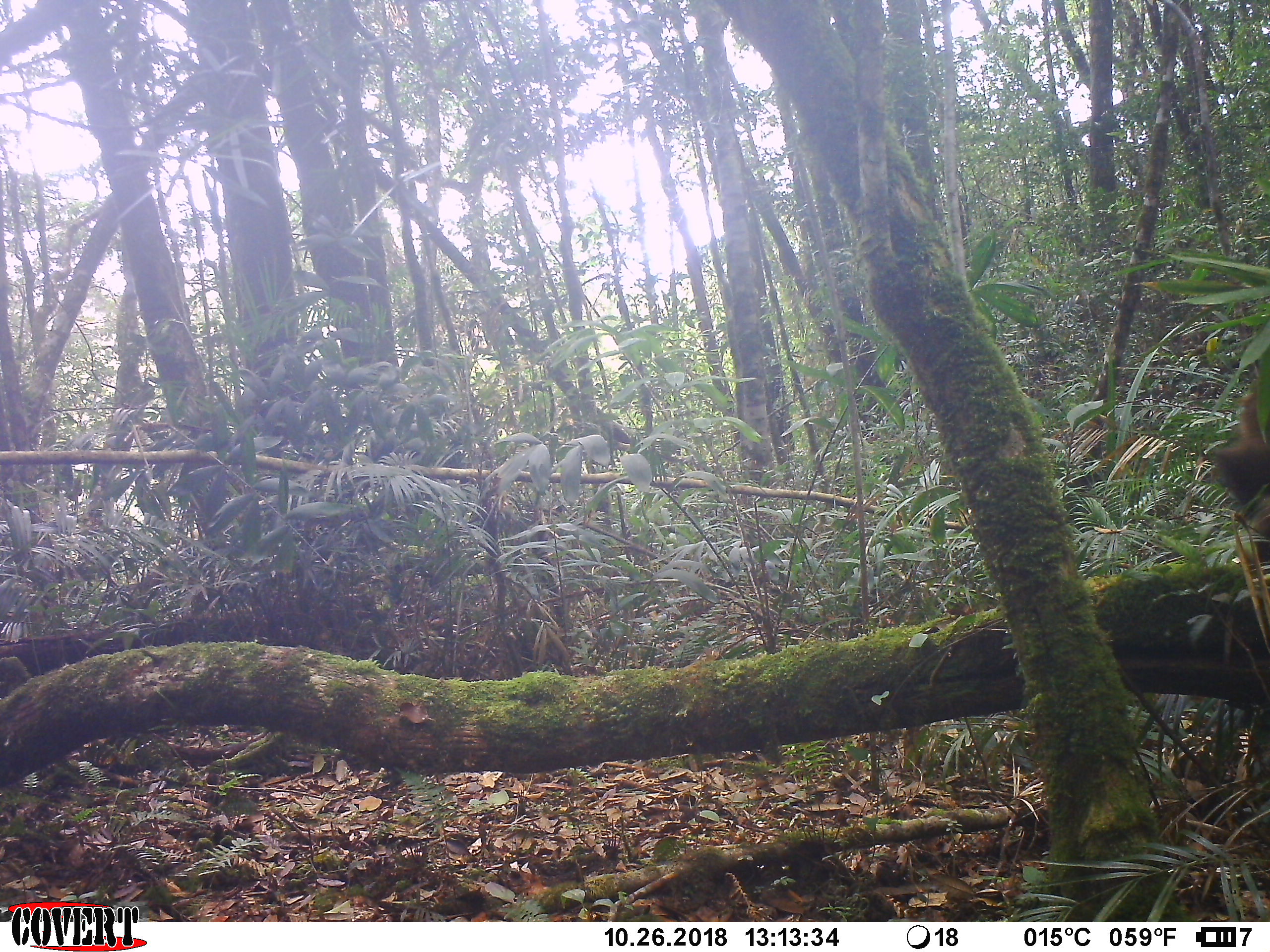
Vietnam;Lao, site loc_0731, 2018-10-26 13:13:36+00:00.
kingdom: Animalia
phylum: Chordata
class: Mammalia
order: Primates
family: Cercopithecidae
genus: Macaca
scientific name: Macaca arctoides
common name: stump-tailed macaque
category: stump tailed macaque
Stump tailed macaque (stump-tailed macaque) (Macaca arctoides). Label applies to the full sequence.